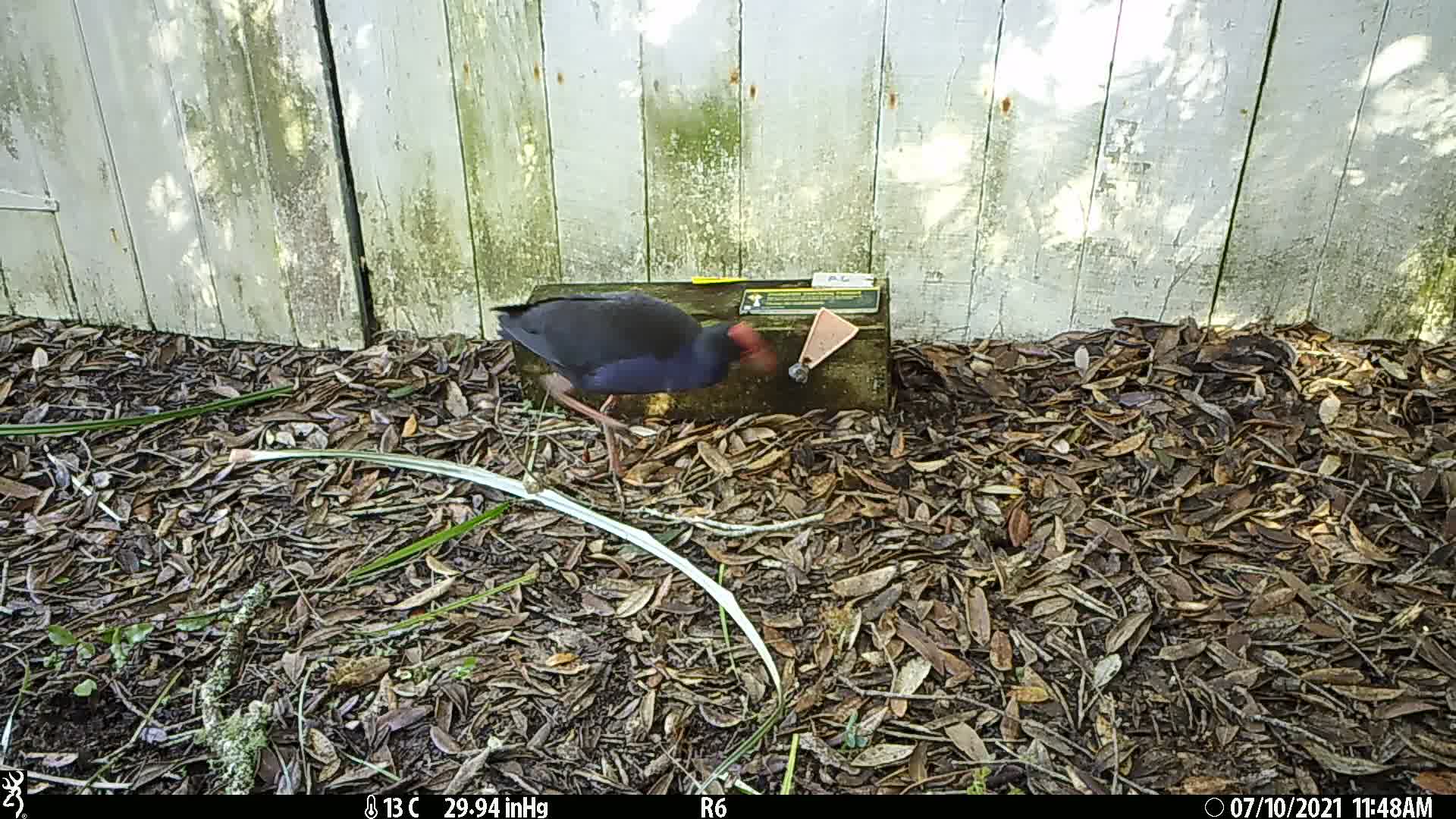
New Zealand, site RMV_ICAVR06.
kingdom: Animalia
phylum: Chordata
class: Aves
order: Gruiformes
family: Rallidae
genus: Porphyrio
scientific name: Porphyrio melanotus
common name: australasian swamphen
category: pukeko